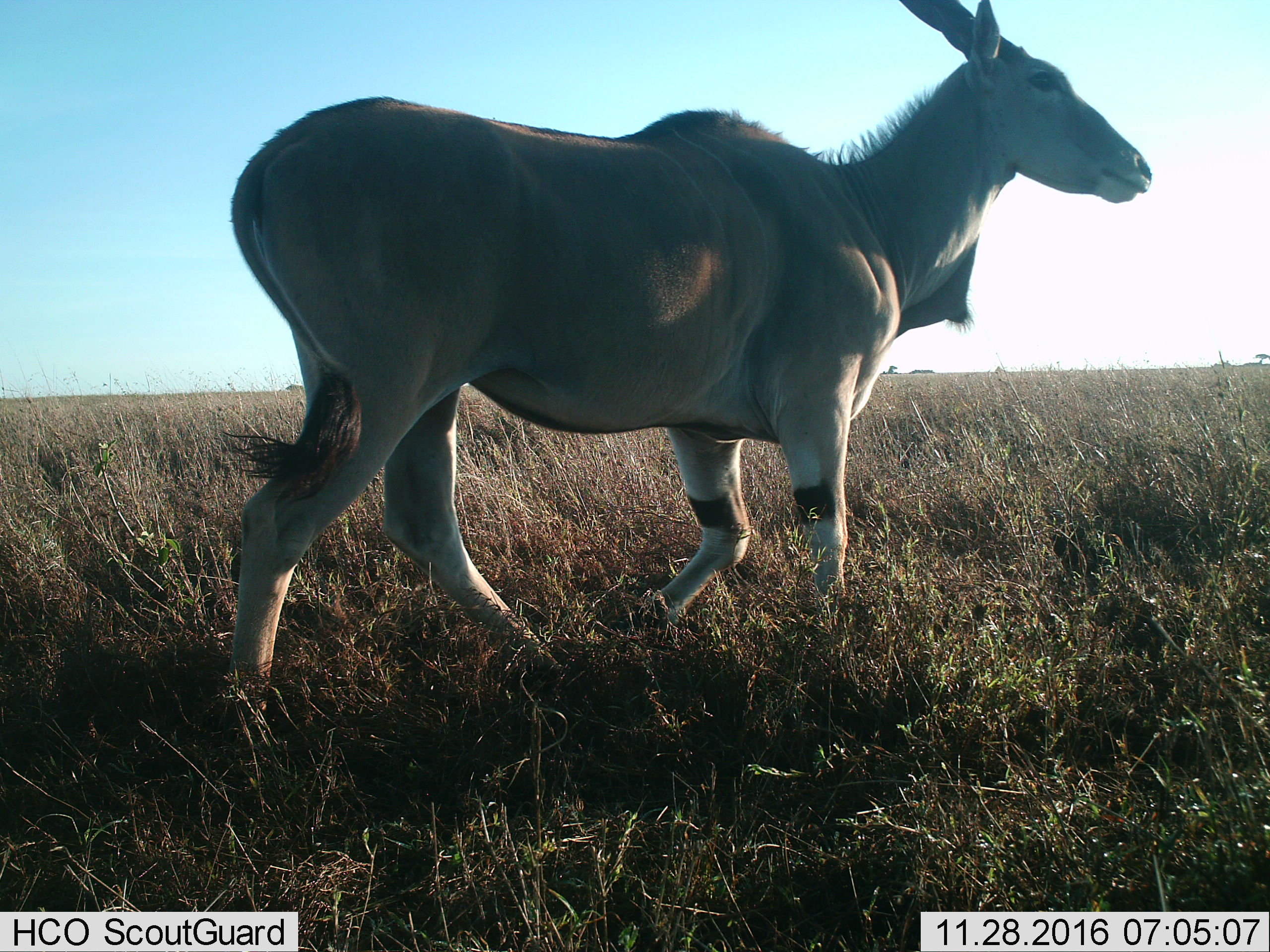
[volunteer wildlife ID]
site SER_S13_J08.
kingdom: Animalia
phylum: Chordata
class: Mammalia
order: Artiodactyla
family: Bovidae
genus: Tragelaphus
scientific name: Tragelaphus oryx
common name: eland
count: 1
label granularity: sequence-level